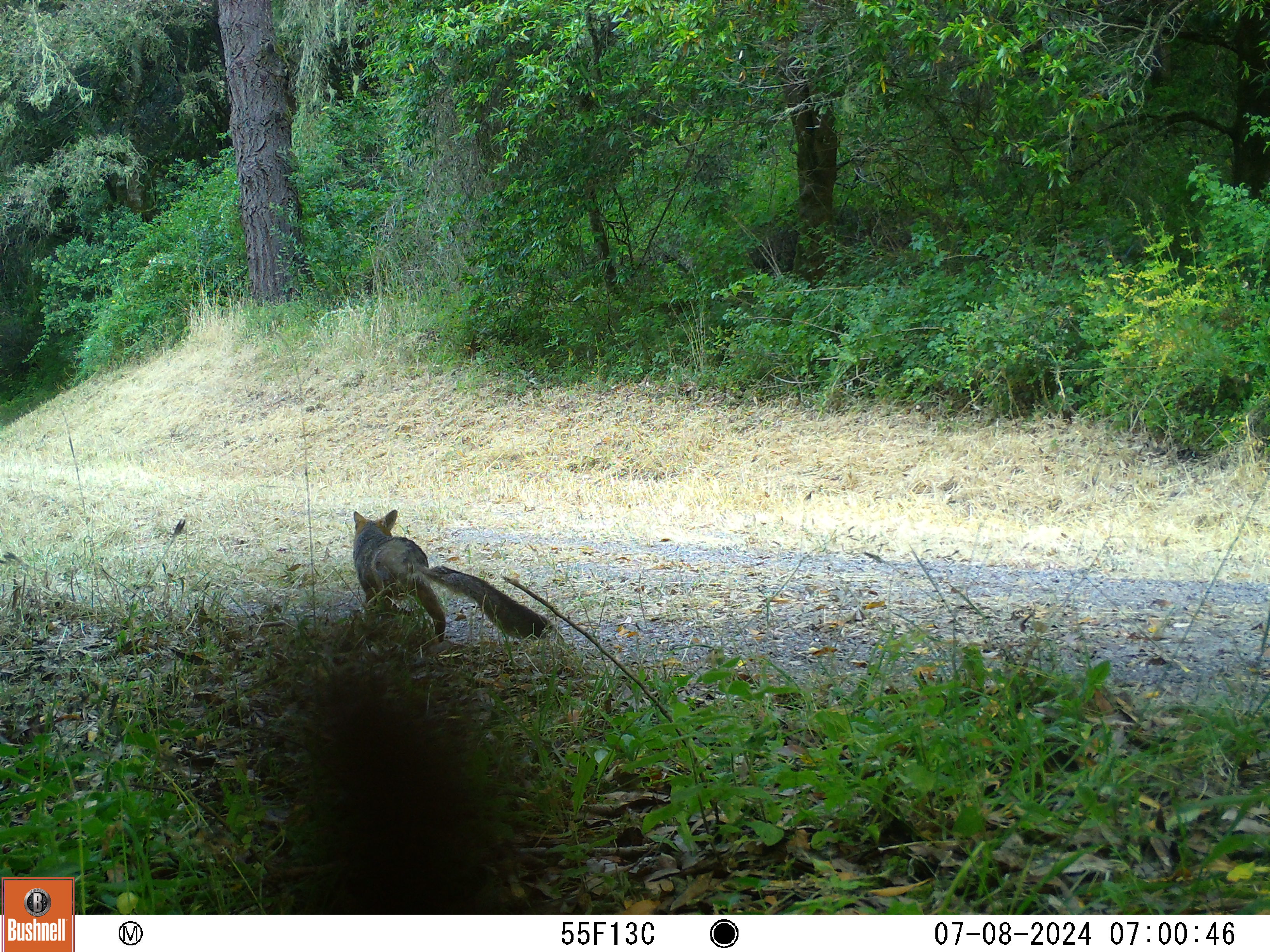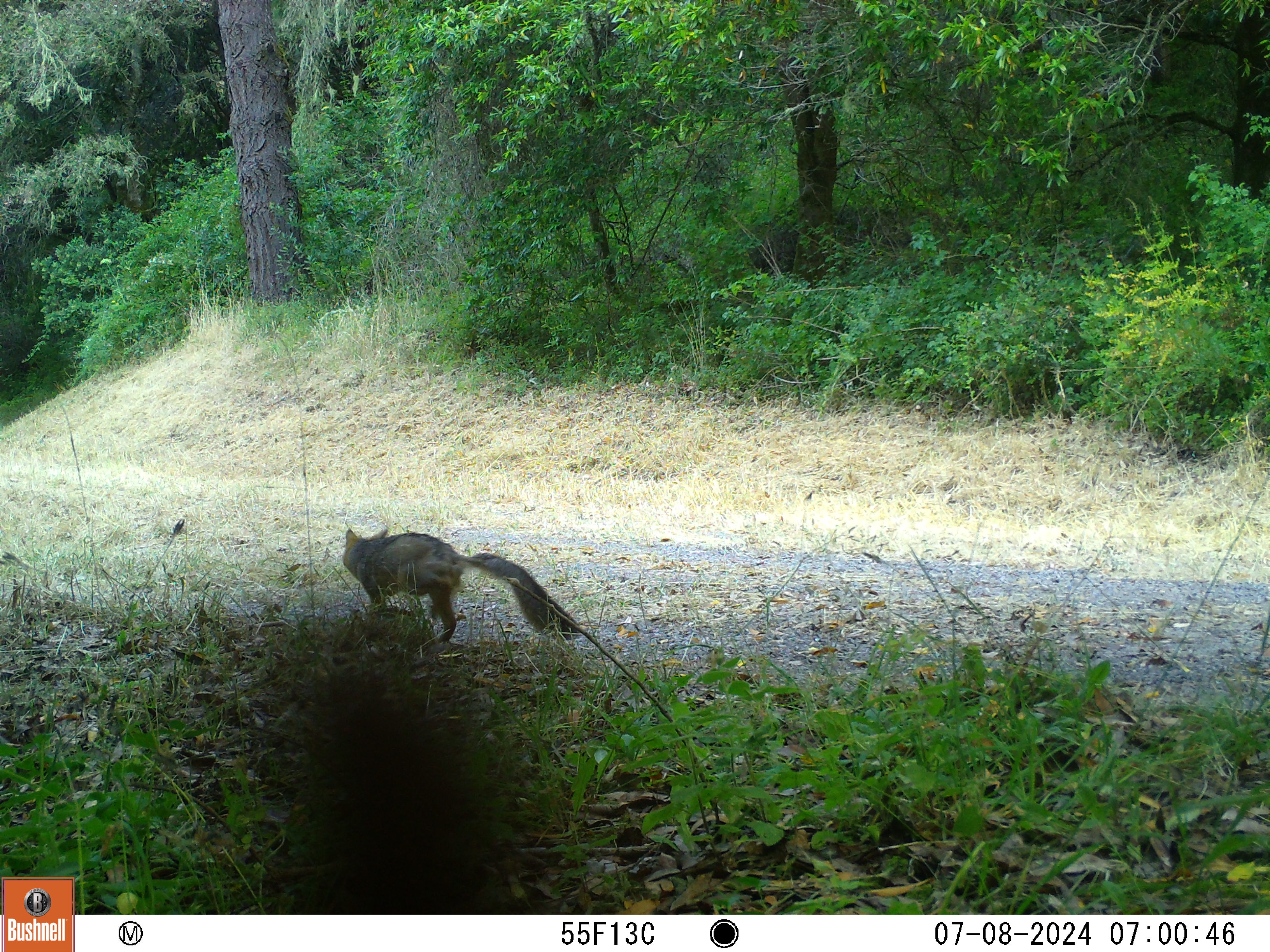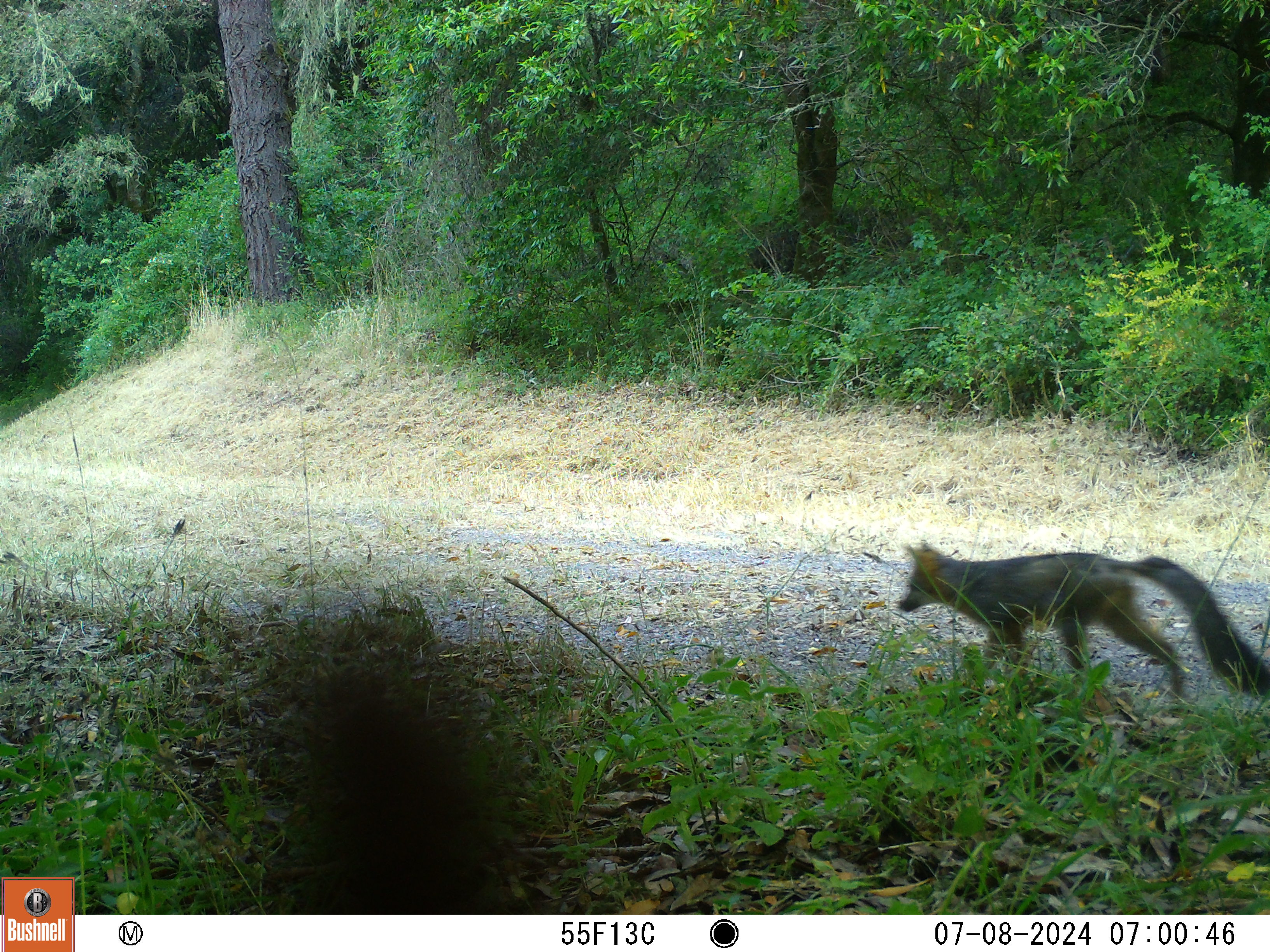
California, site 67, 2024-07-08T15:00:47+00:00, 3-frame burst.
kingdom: Animalia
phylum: Chordata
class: Mammalia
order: Carnivora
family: Canidae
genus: Urocyon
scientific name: Urocyon cinereoargenteus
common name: gray fox